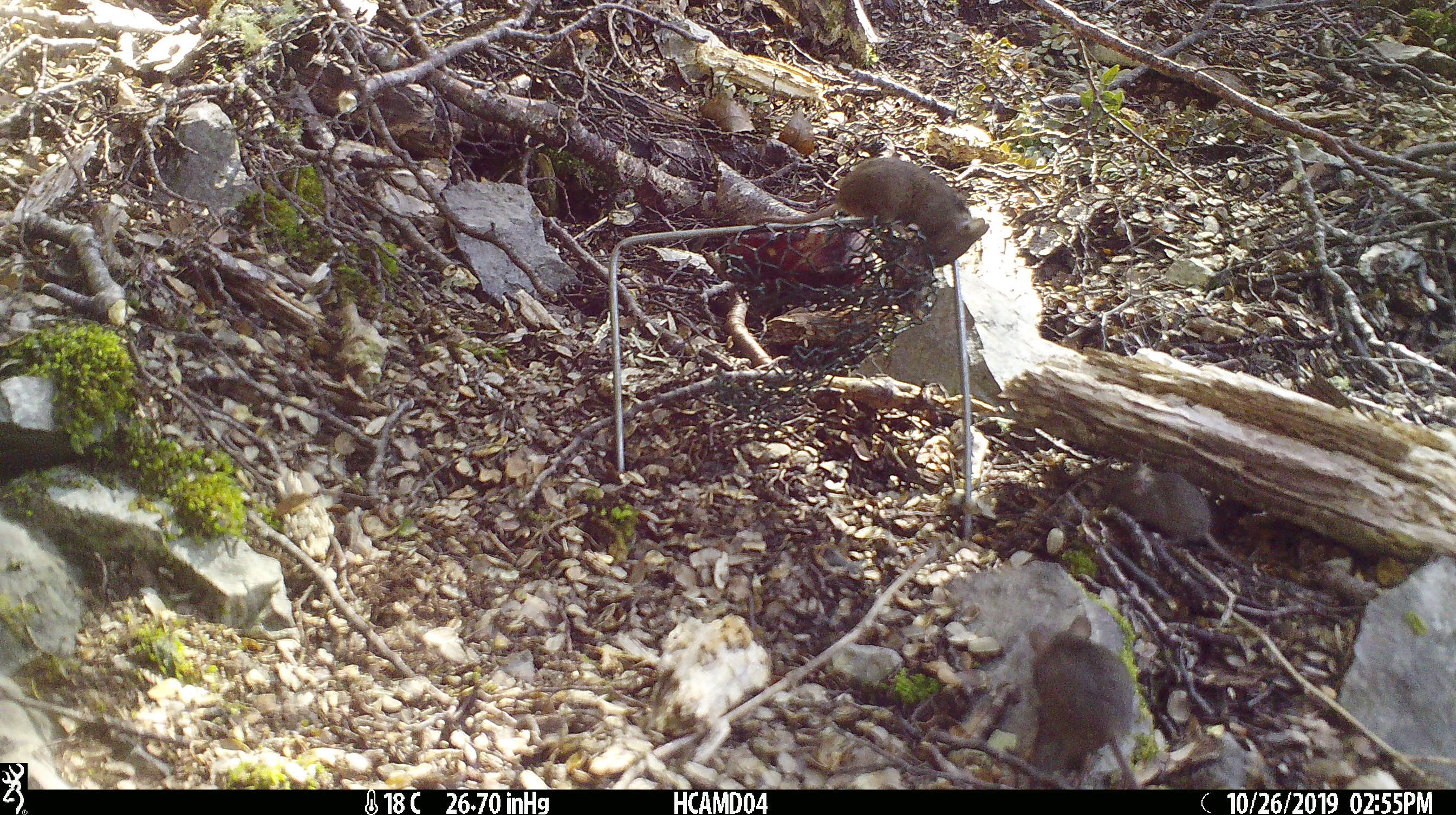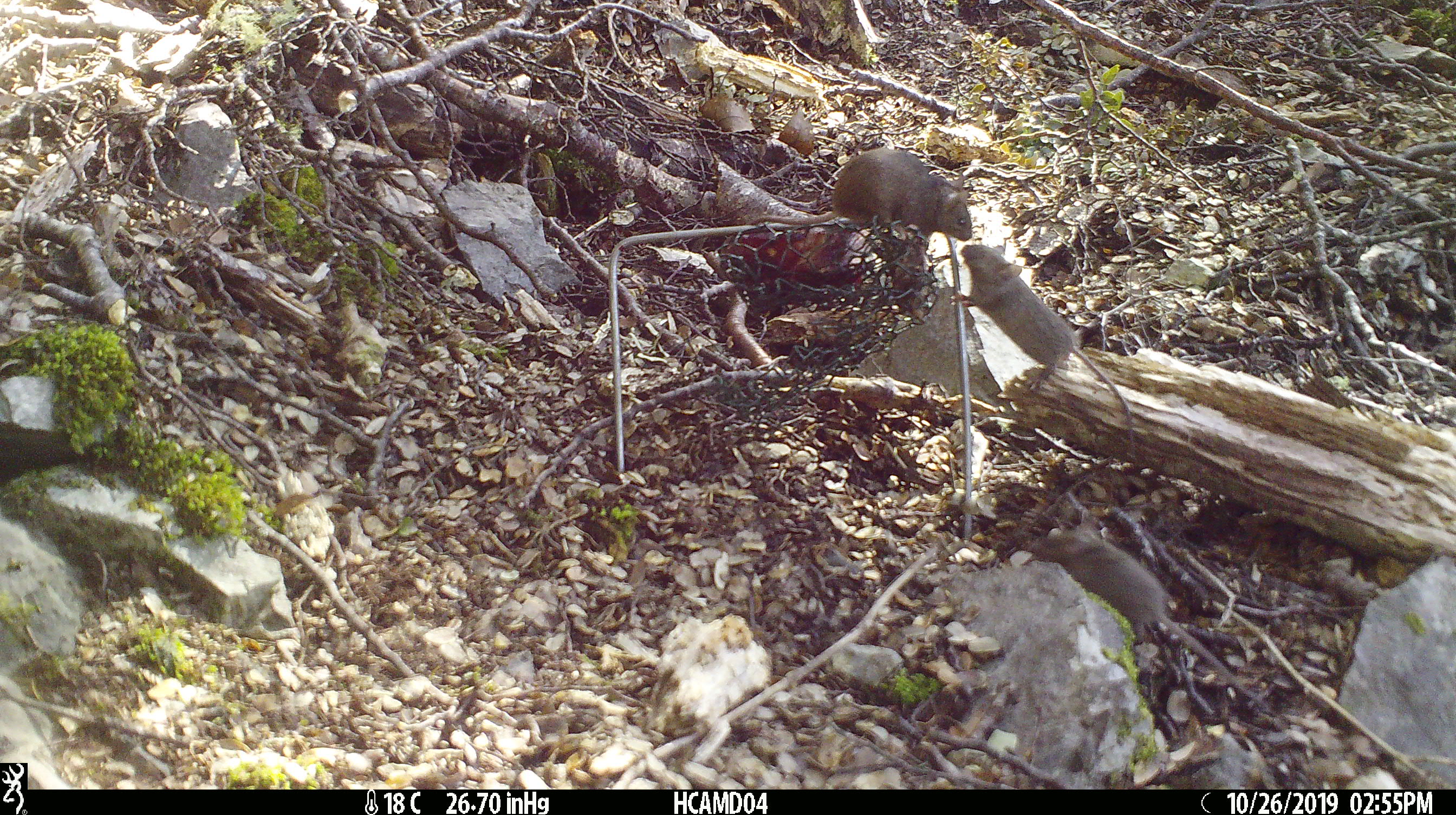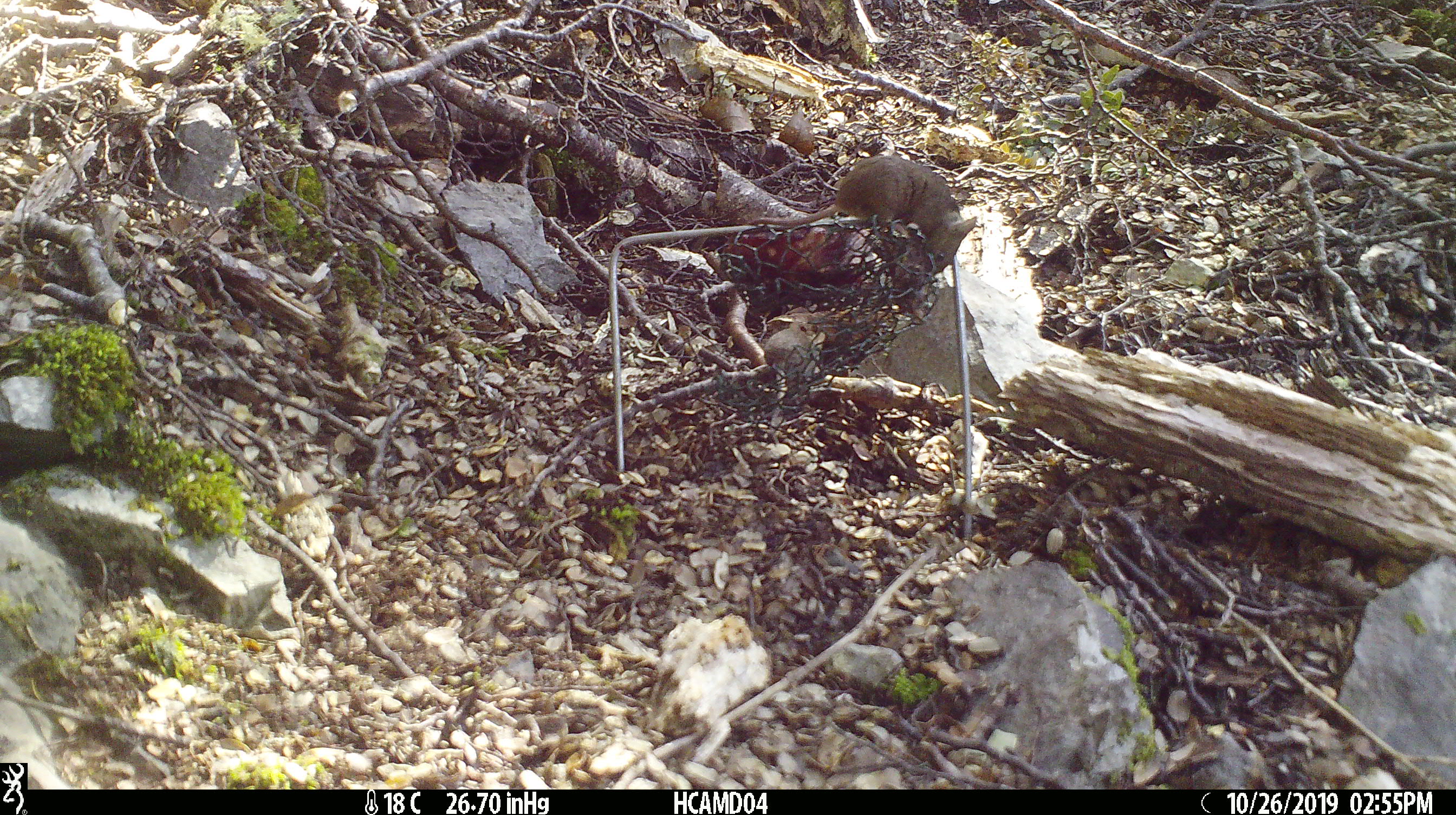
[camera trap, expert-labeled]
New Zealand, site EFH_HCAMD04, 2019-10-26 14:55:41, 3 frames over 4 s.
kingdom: Animalia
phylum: Chordata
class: Mammalia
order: Rodentia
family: Muridae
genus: Mus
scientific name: Mus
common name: mouse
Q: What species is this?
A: Mouse (Mus).